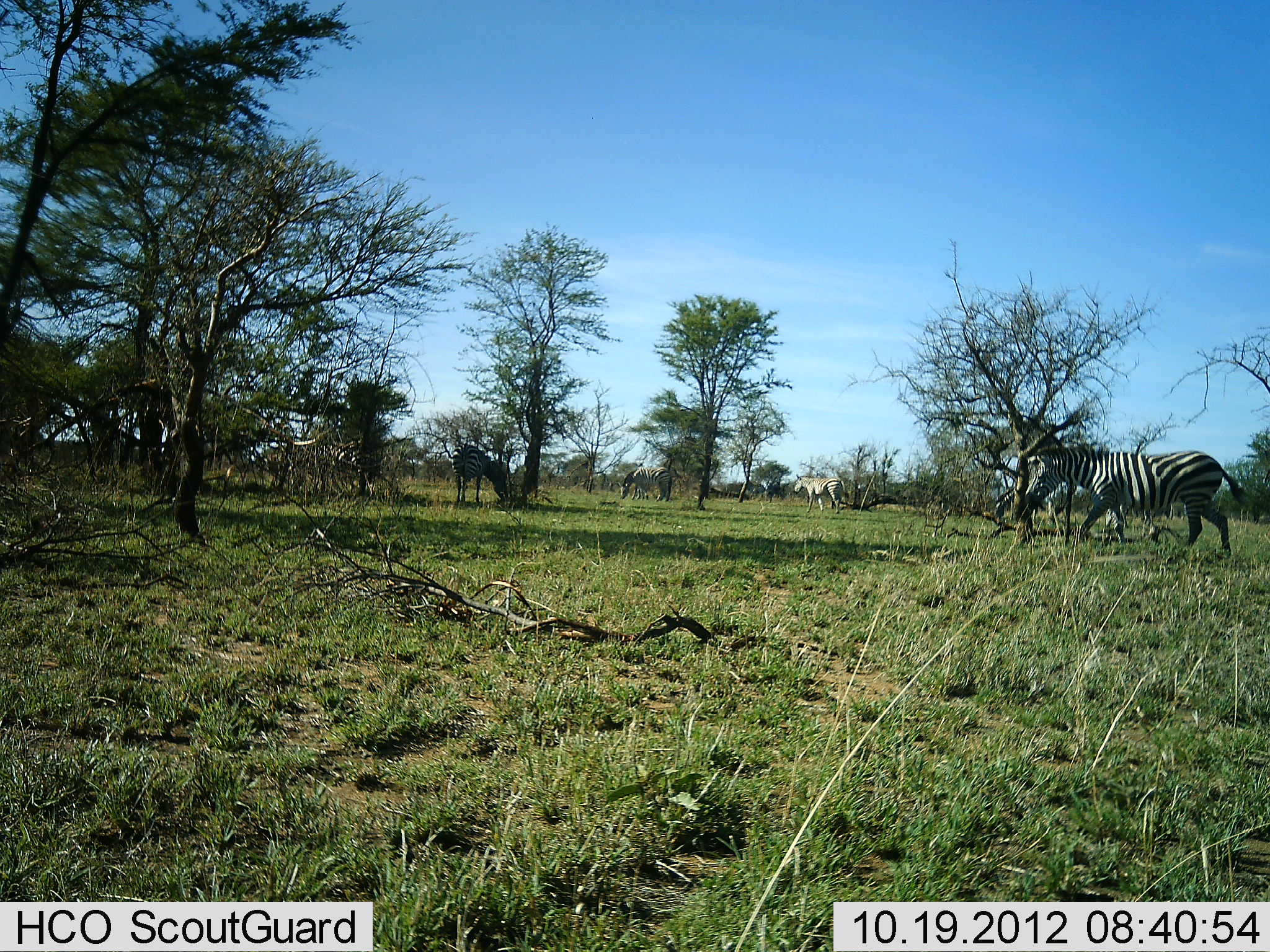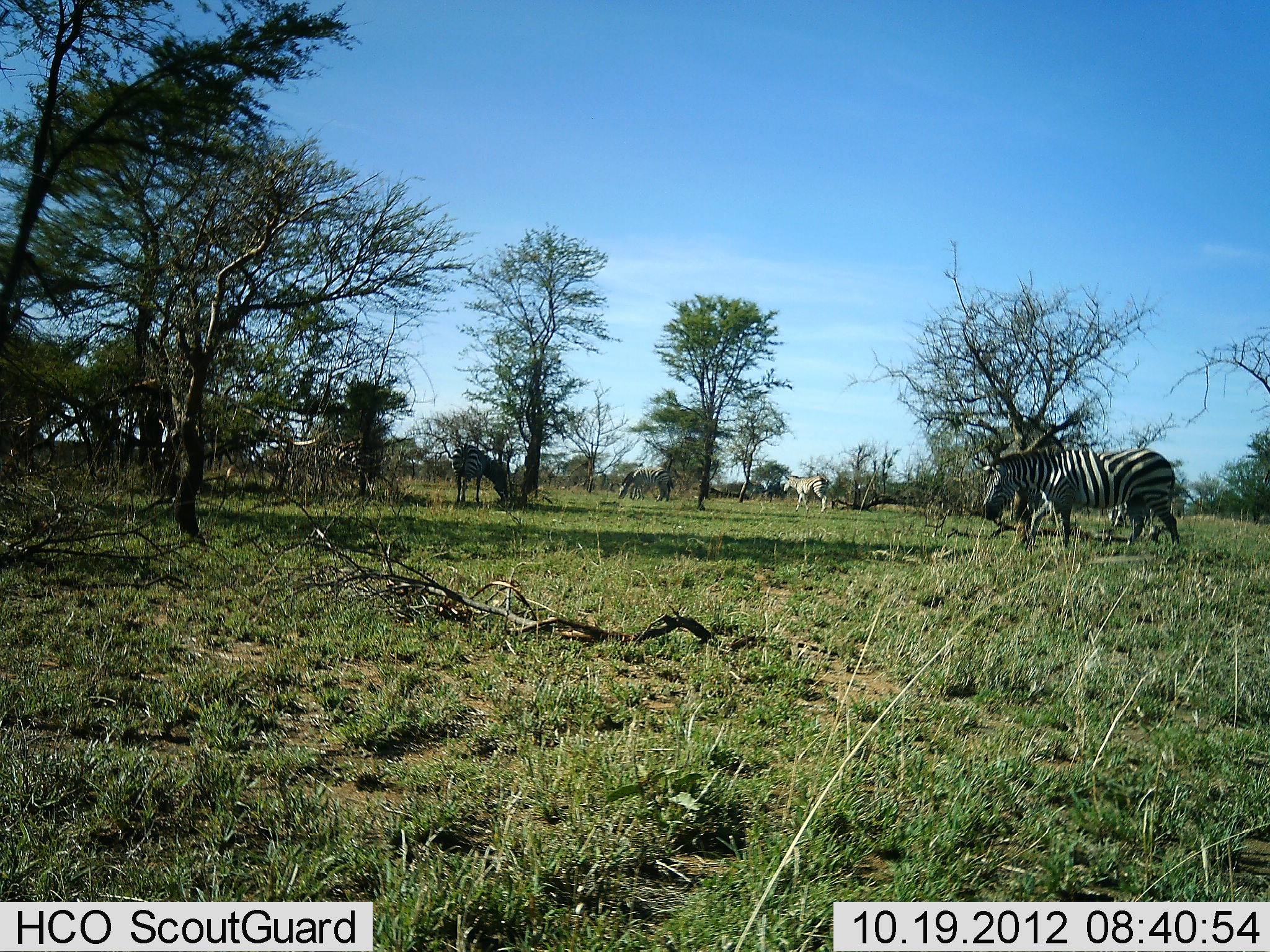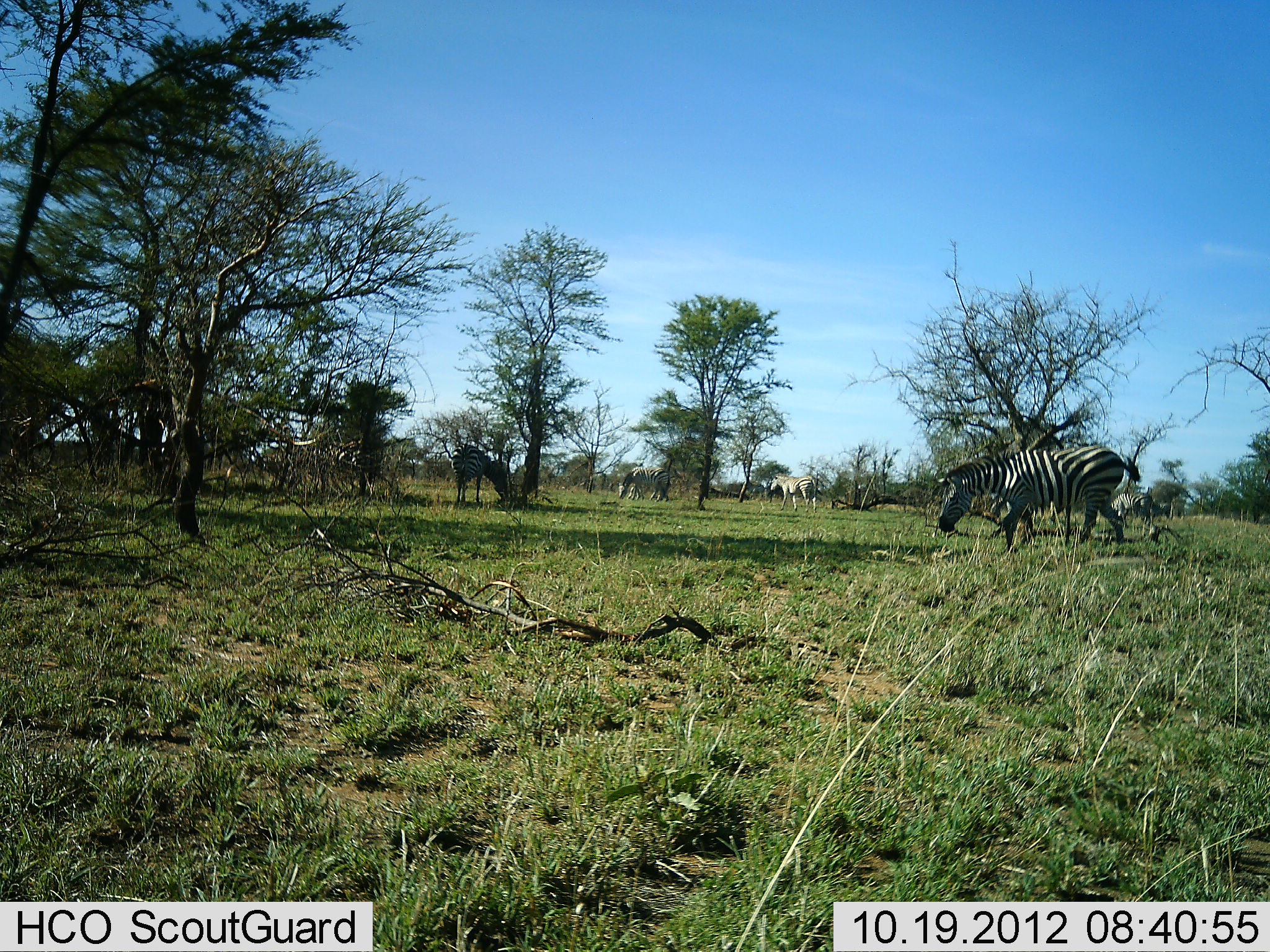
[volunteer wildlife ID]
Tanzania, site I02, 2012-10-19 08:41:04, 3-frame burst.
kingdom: Animalia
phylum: Chordata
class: Mammalia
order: Perissodactyla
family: Equidae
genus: Equus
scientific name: Equus quagga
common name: plains zebra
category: zebra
Zebra (plains zebra) (Equus quagga), count 5. Behavior (volunteer vote fractions): standing 30%, resting 0%, moving 90%, interacting 0%. Young present (vote fraction): 0%. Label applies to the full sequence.